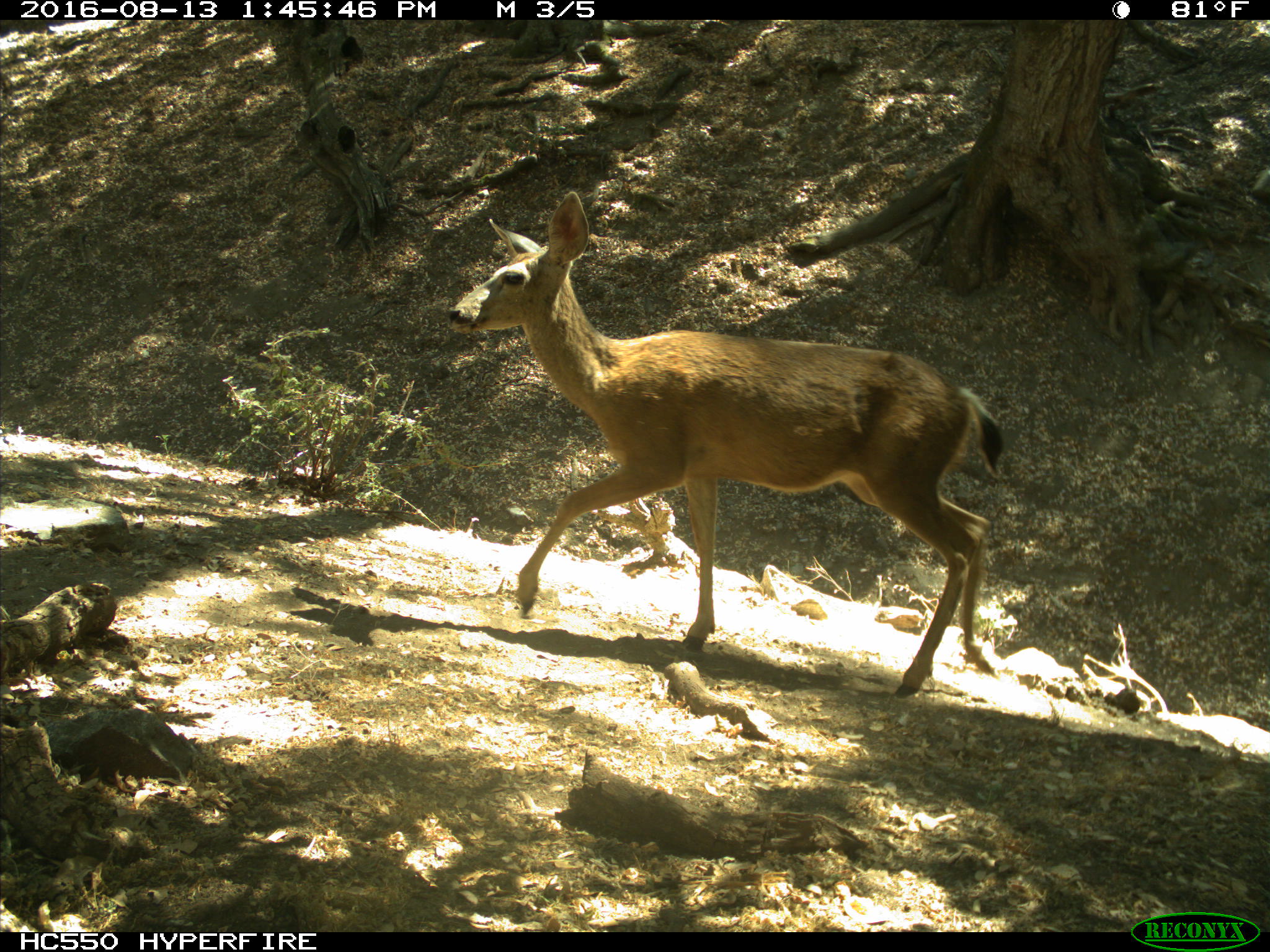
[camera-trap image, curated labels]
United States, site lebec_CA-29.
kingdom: Animalia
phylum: Chordata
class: Mammalia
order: Artiodactyla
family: Cervidae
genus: Odocoileus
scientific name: Odocoileus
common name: deer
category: unidentified deer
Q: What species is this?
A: Unidentified deer (deer) (Odocoileus).